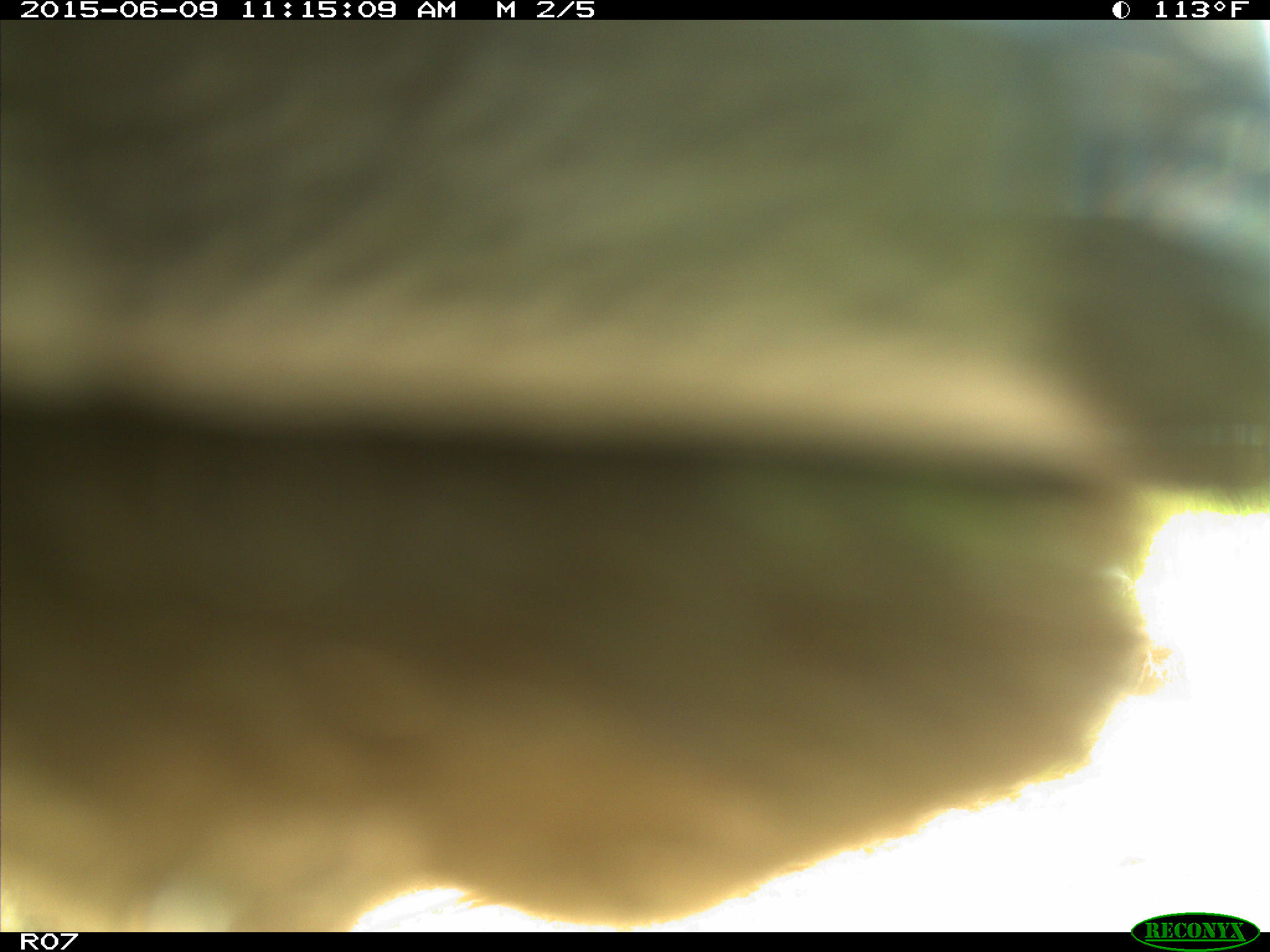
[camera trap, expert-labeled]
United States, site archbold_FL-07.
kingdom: Animalia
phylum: Chordata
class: Mammalia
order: Artiodactyla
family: Bovidae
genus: Bos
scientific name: Bos taurus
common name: domestic cow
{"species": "Bos taurus (domestic cow)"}